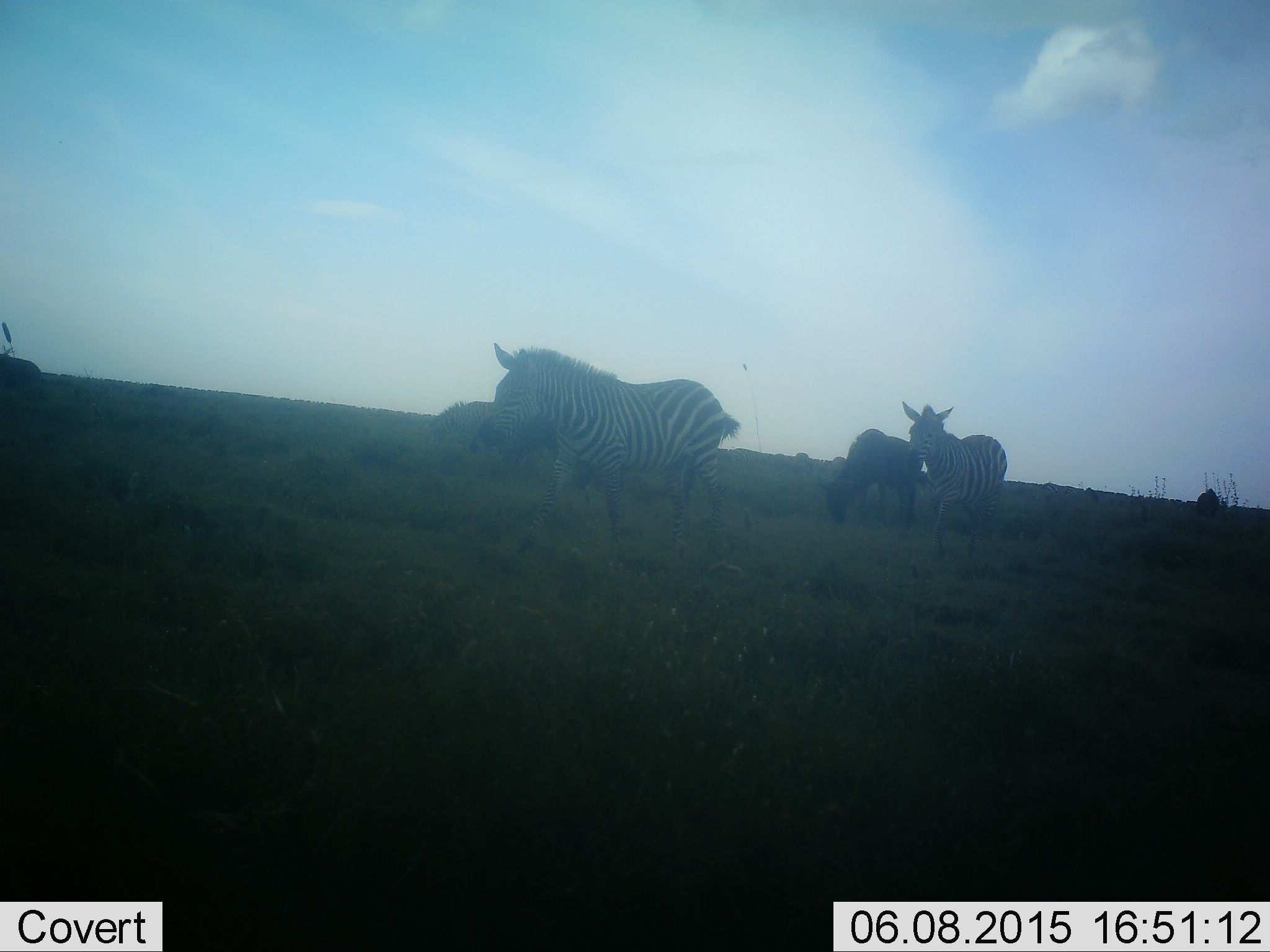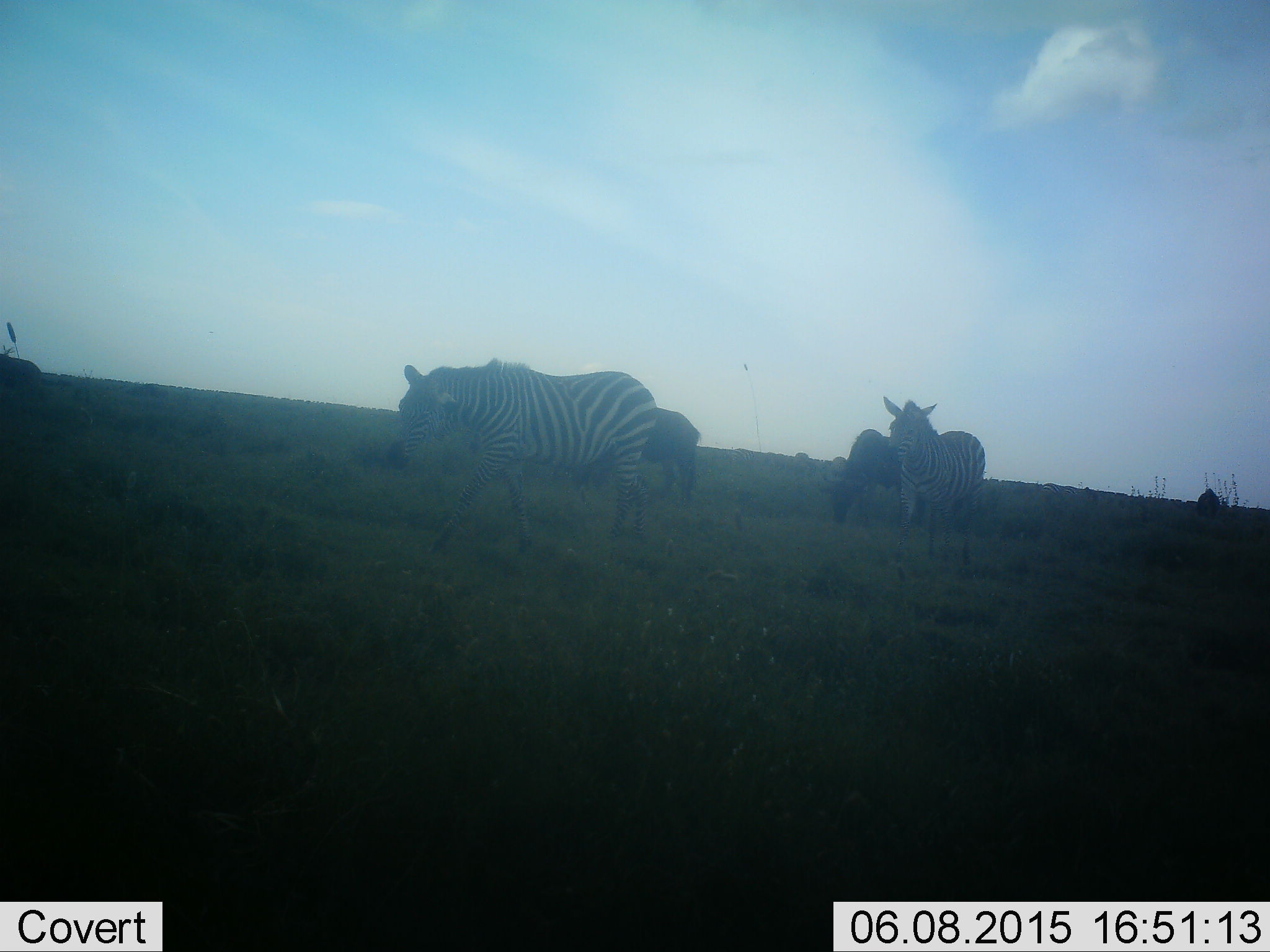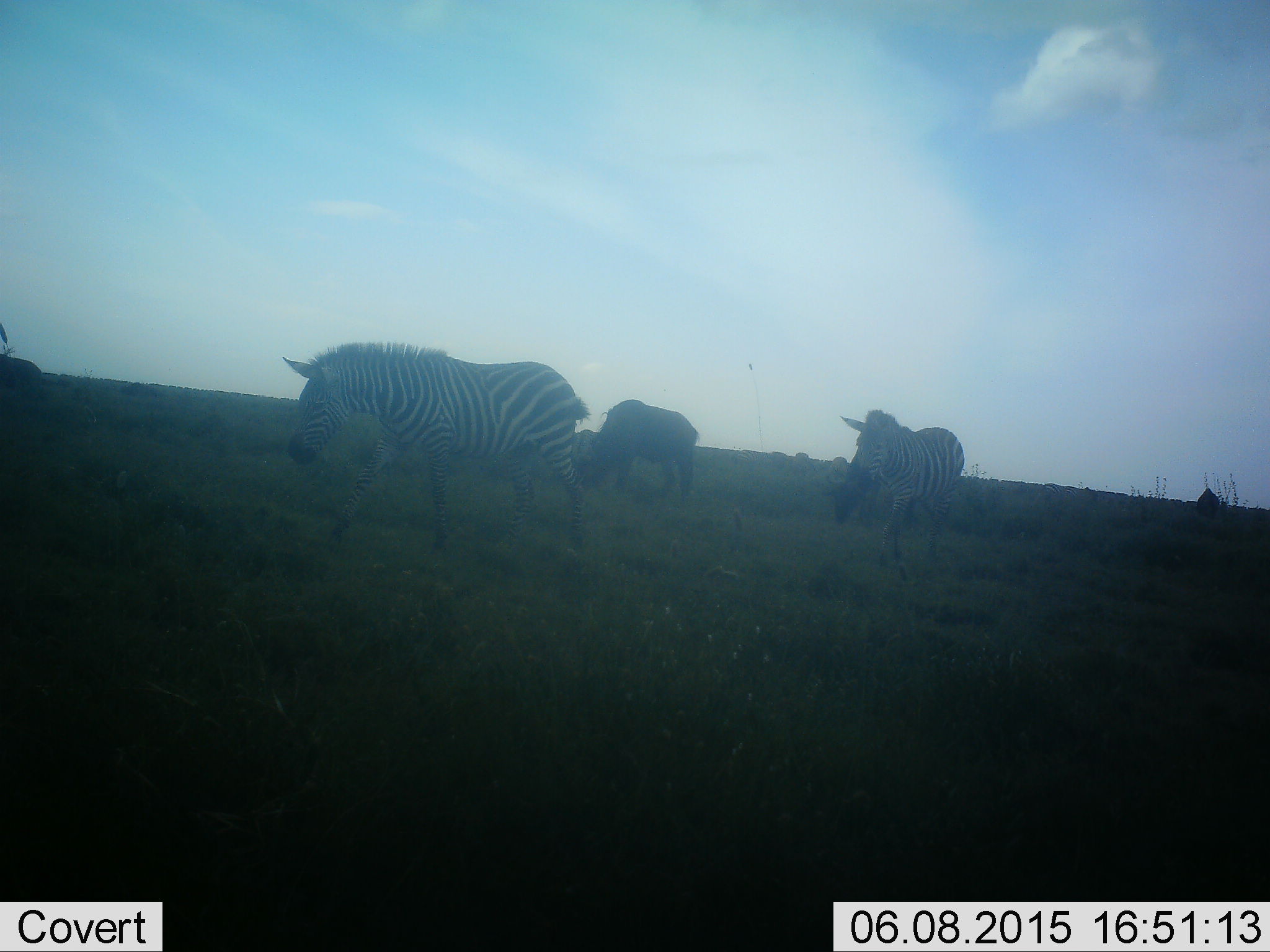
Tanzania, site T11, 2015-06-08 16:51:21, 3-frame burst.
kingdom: Animalia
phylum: Chordata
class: Mammalia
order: Perissodactyla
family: Equidae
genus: Equus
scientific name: Equus quagga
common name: plains zebra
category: zebra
Zebra (plains zebra) (Equus quagga), count 3. Behavior (volunteer vote fractions): standing 42%, resting 5%, moving 58%, interacting 5%. Young present (vote fraction): 5%. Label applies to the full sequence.